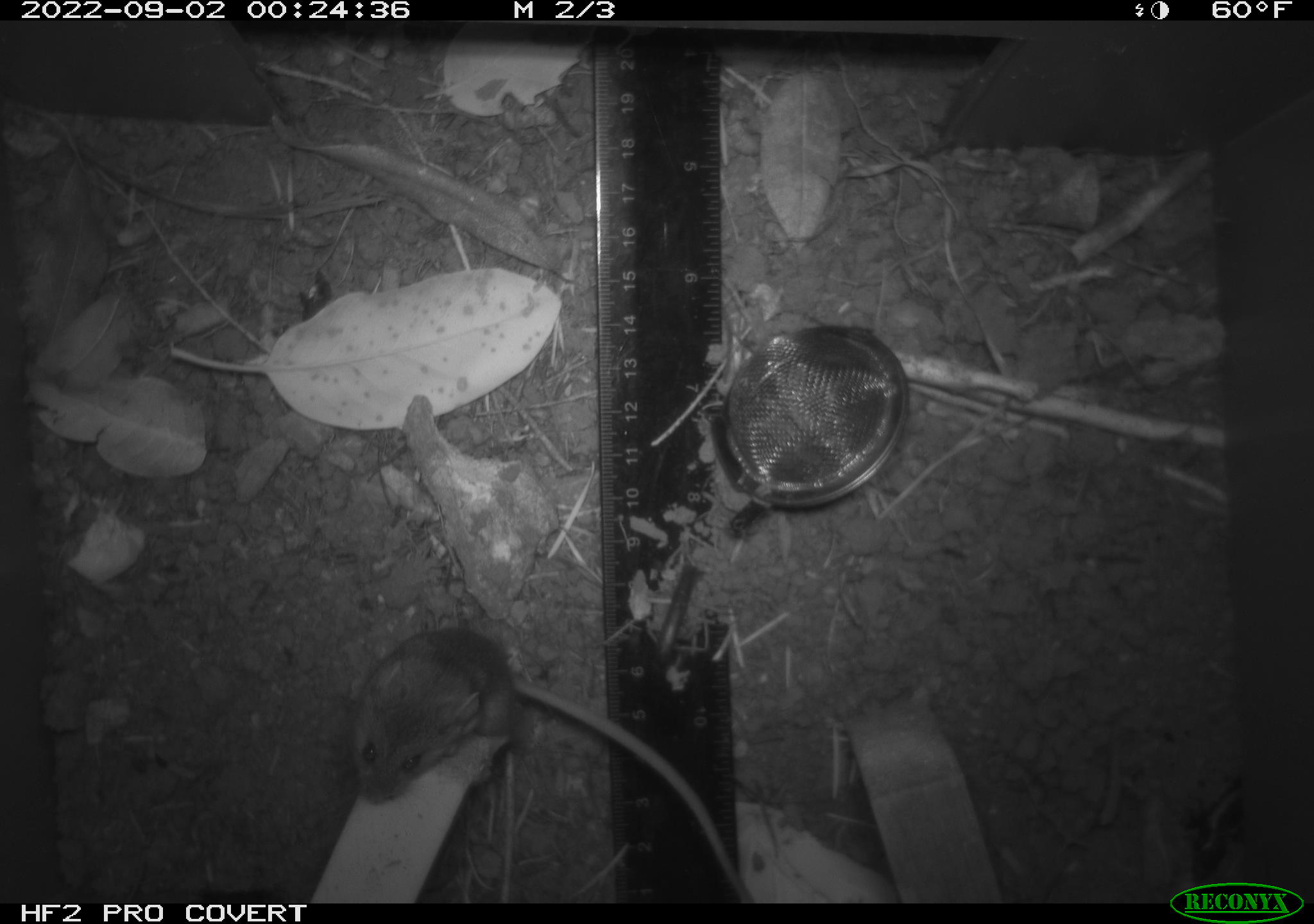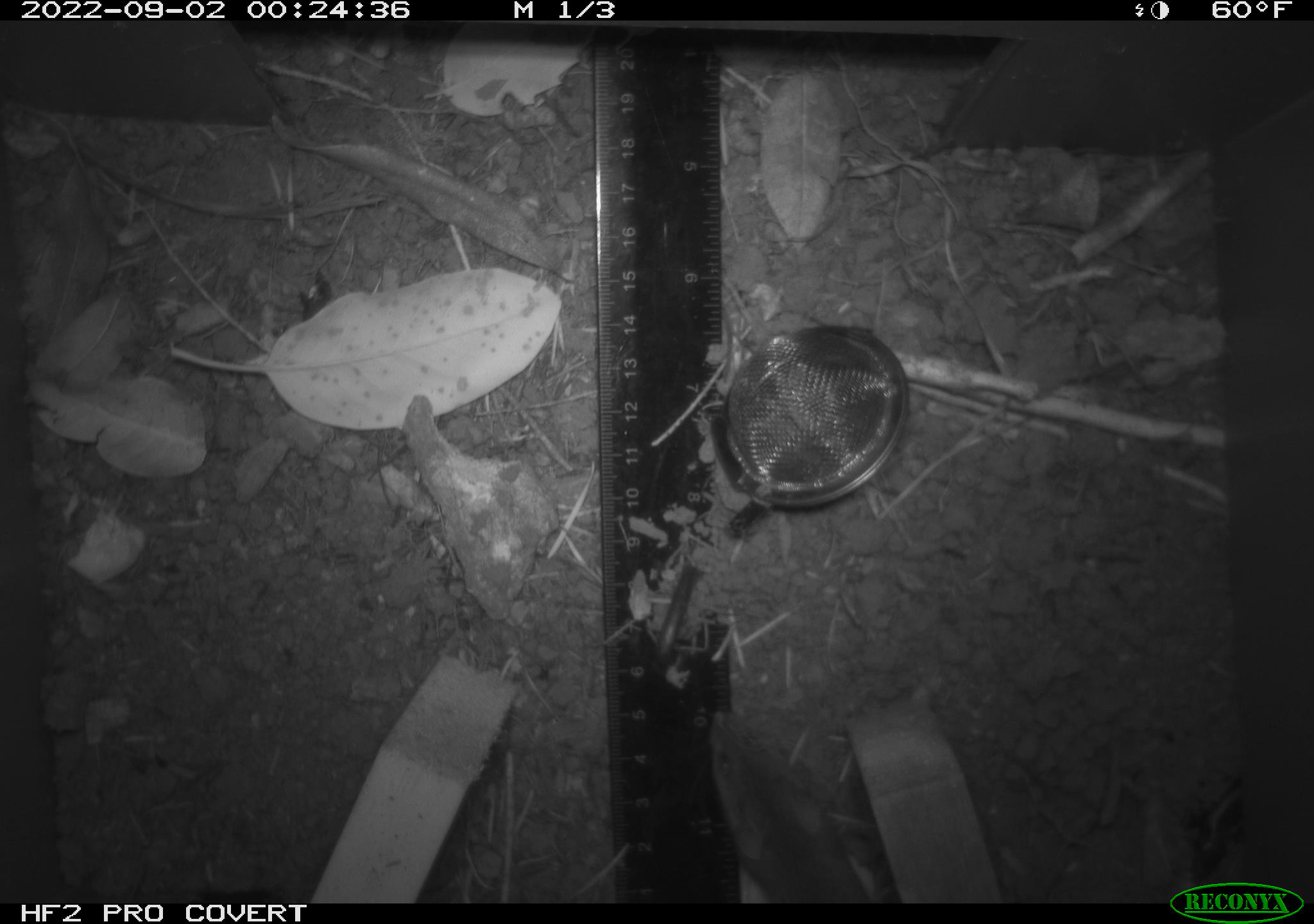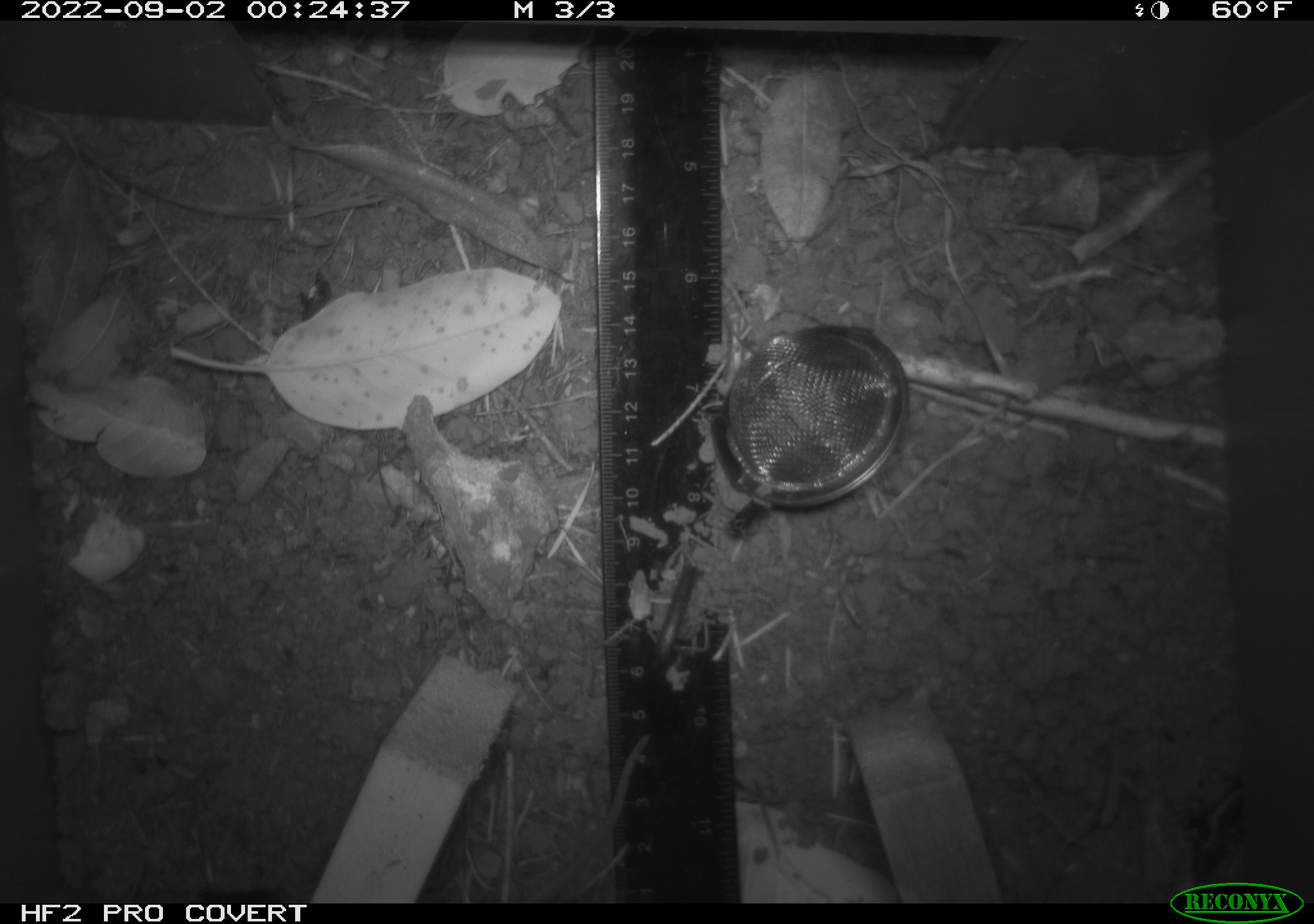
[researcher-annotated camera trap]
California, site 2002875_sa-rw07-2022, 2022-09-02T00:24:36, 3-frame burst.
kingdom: Animalia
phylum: Chordata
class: Mammalia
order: Rodentia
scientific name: Rodentia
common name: mouse species